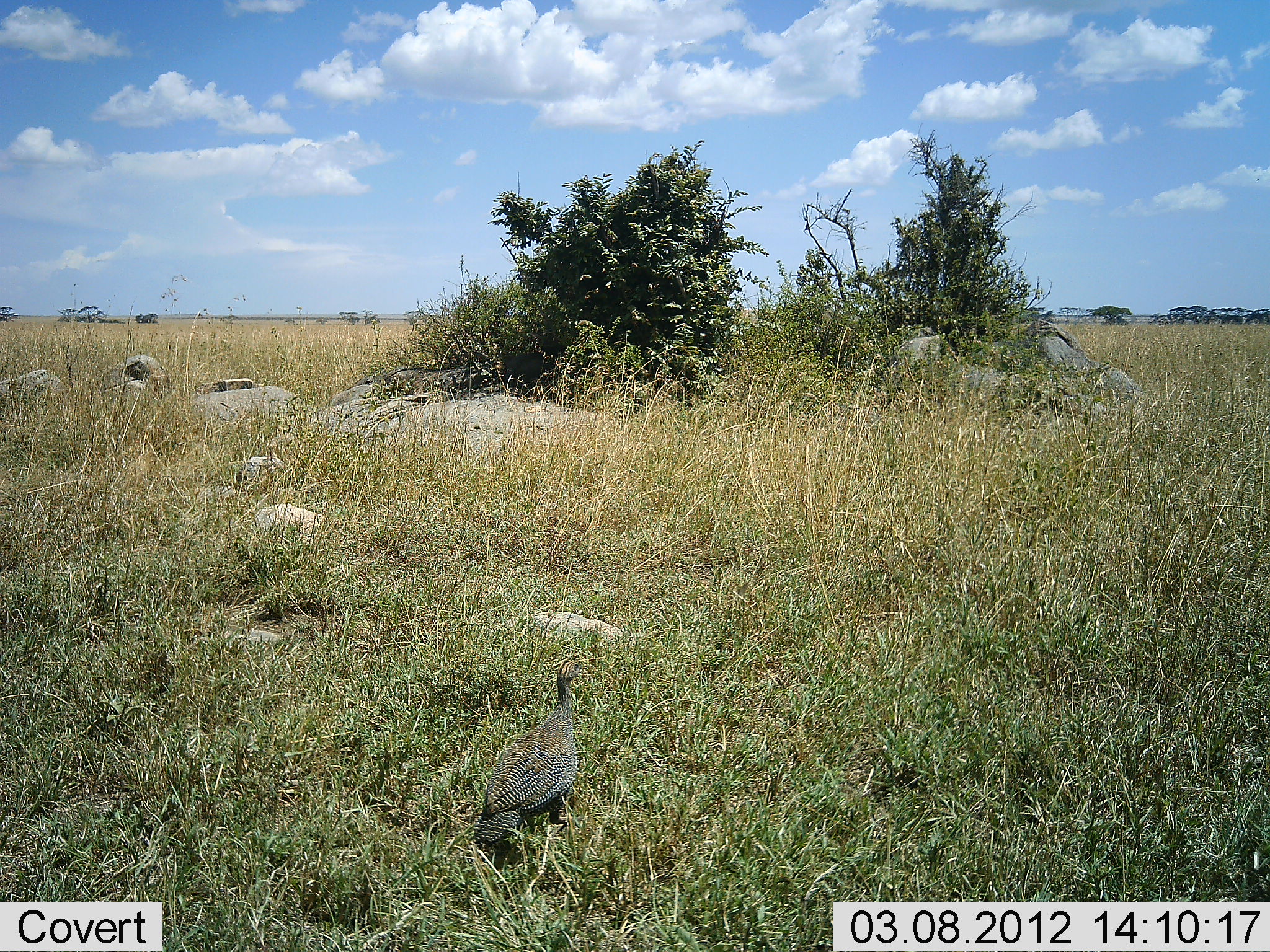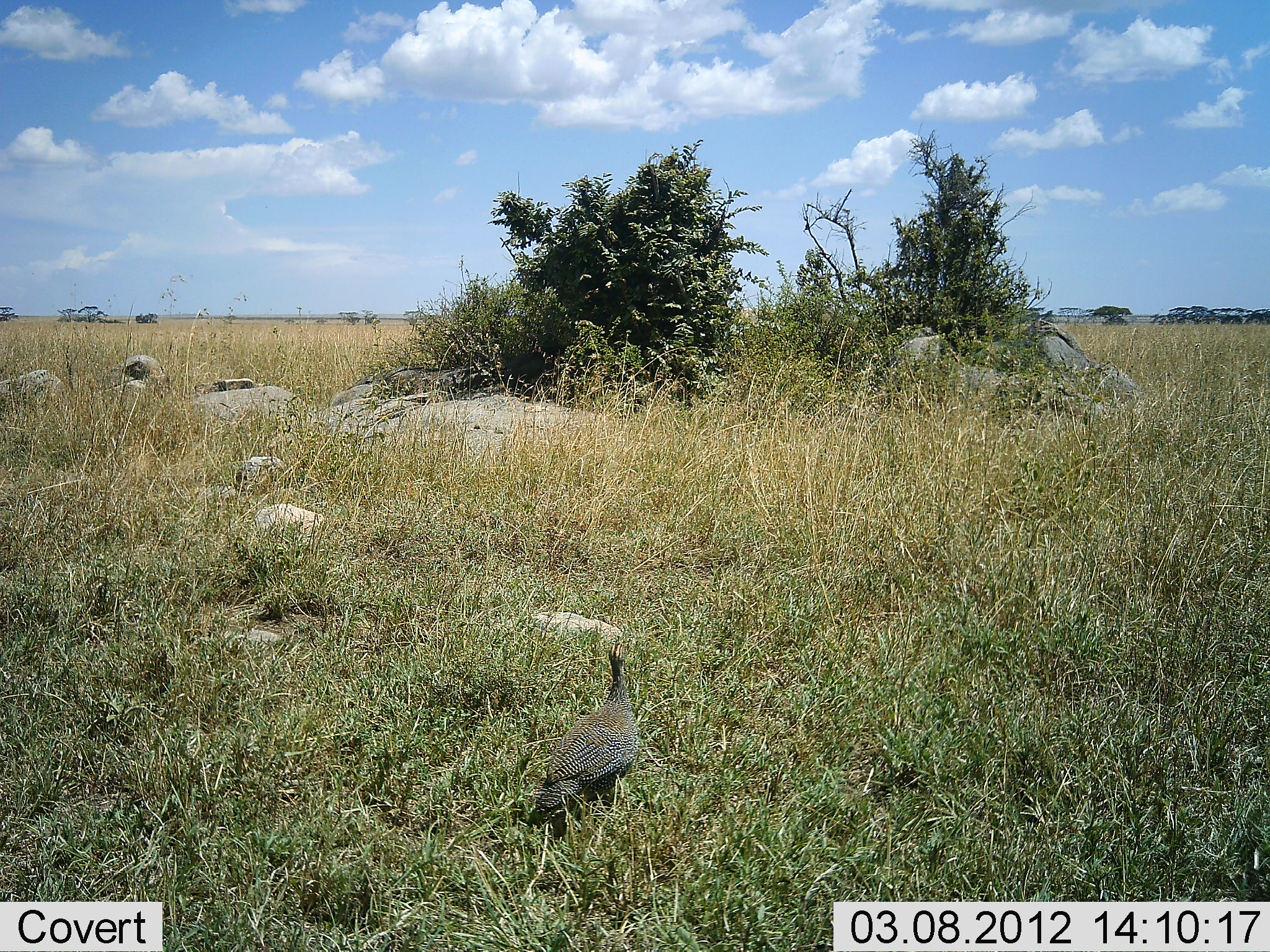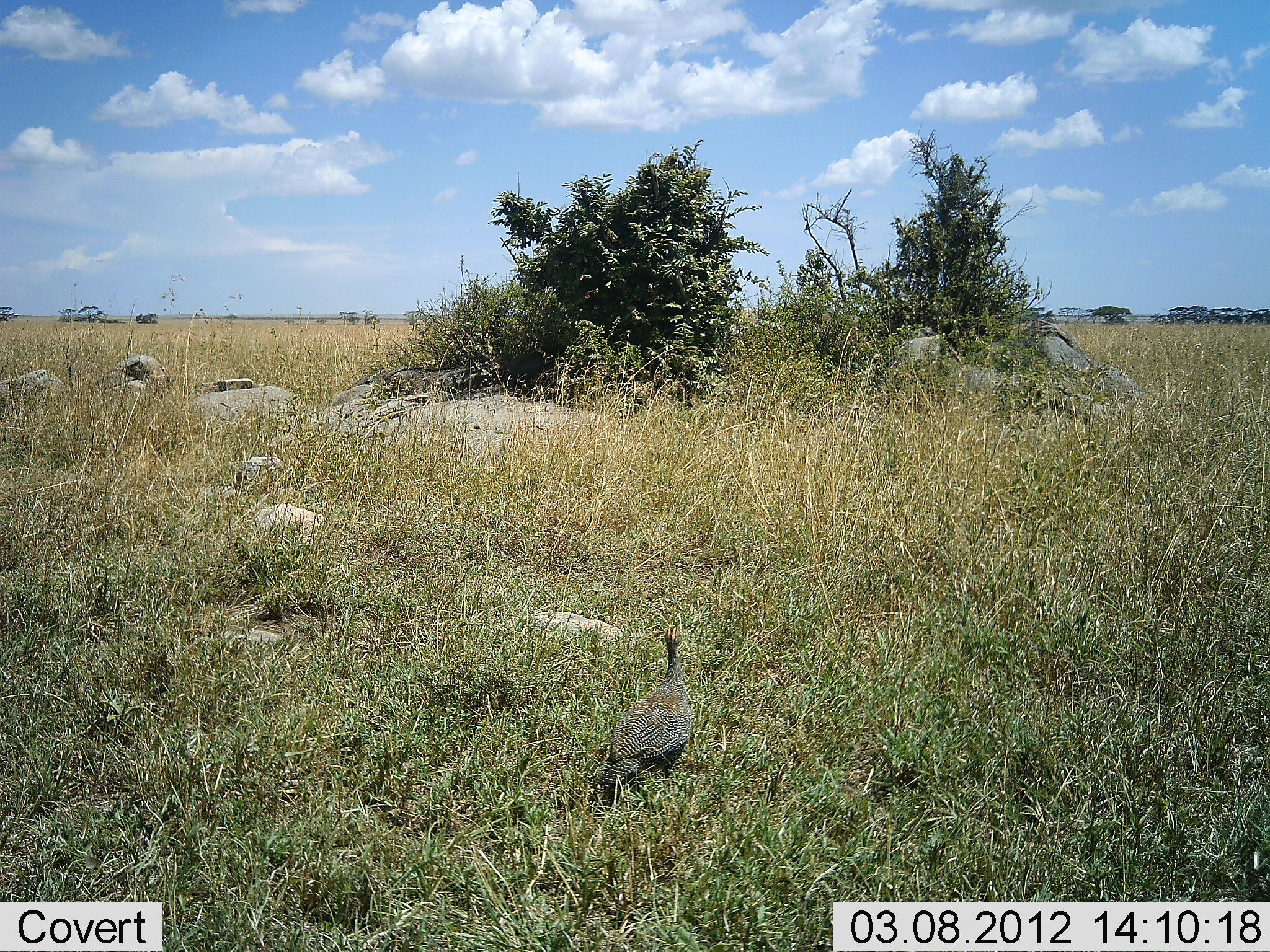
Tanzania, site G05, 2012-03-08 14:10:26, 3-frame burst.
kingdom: Animalia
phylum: Chordata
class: Aves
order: Galliformes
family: Numididae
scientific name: Numididae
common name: guinea fowl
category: guineafowl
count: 1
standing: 7%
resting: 7%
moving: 87%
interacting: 0%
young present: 0%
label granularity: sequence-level